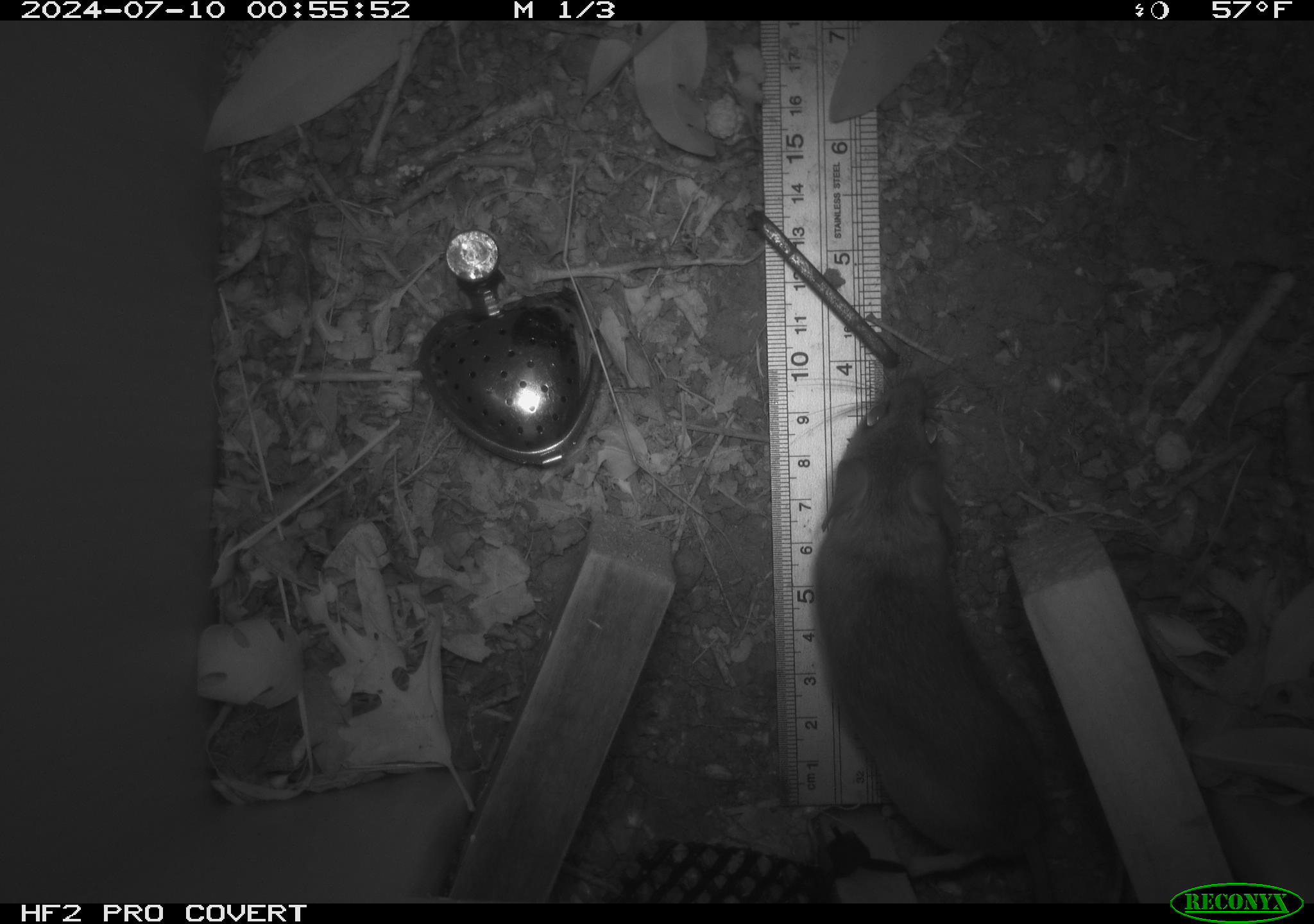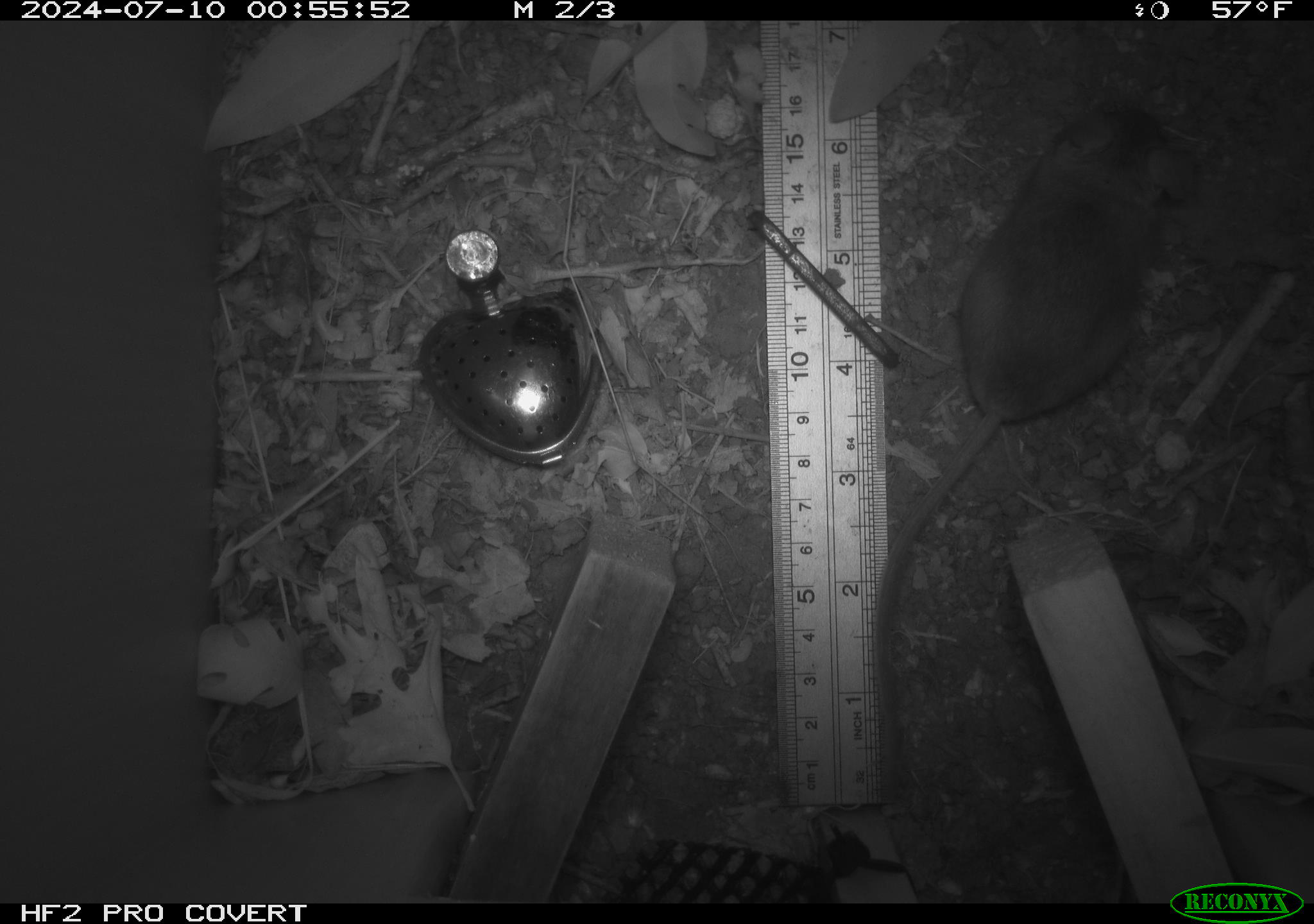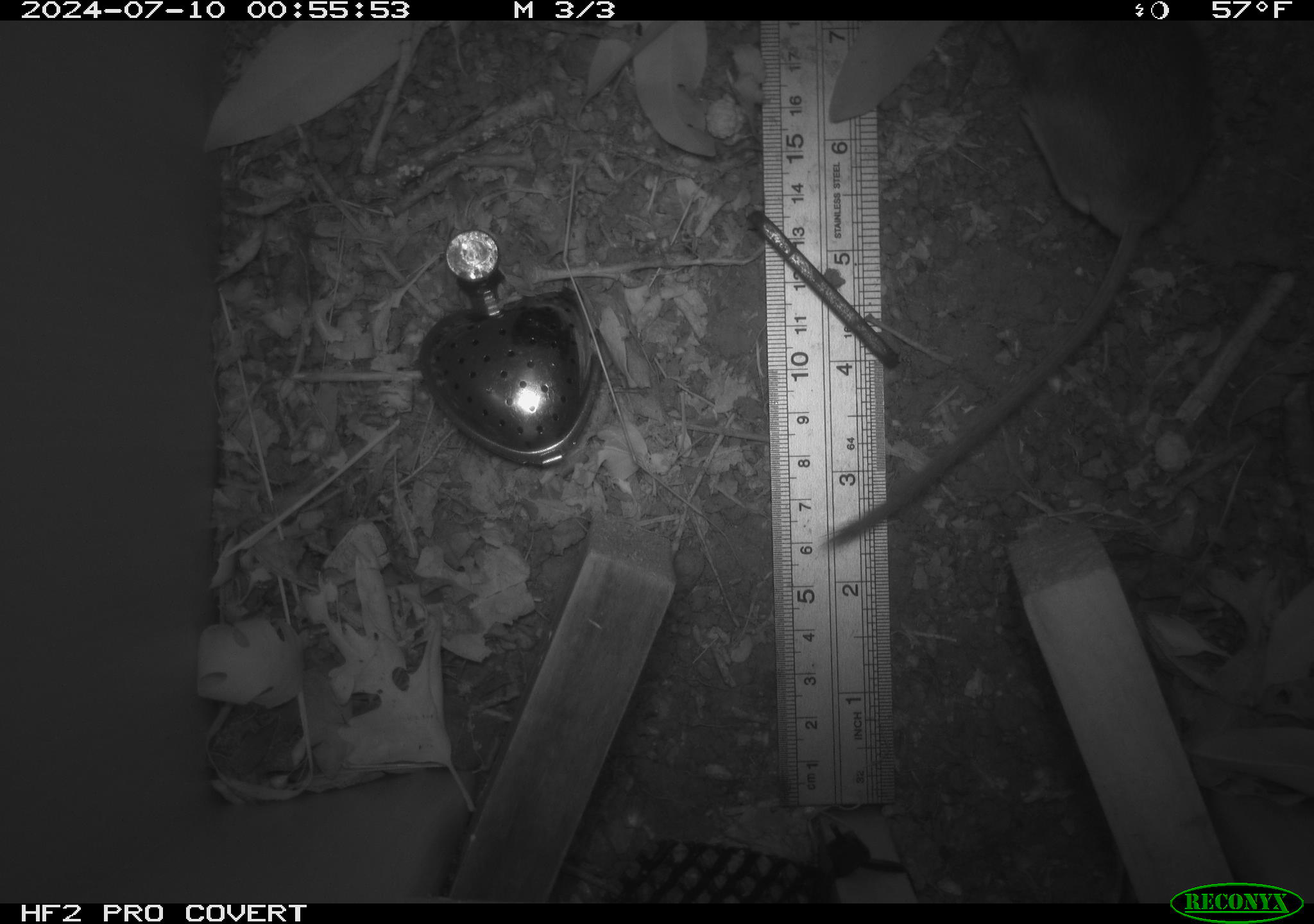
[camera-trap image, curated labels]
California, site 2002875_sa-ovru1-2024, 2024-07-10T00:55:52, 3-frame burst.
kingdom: Animalia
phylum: Chordata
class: Mammalia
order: Rodentia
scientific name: Rodentia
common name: rodent